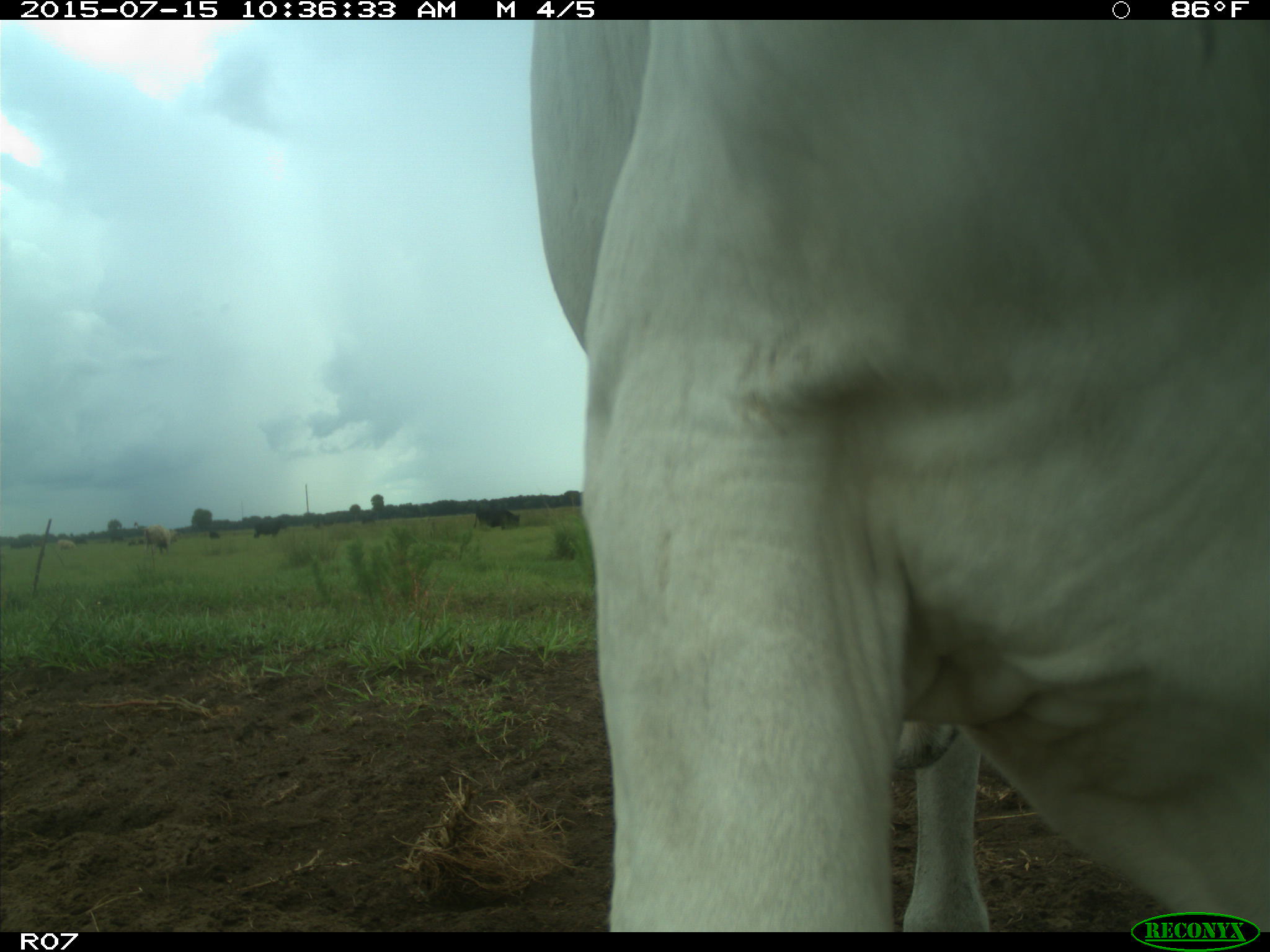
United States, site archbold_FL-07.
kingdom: Animalia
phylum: Chordata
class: Mammalia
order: Artiodactyla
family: Bovidae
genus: Bos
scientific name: Bos taurus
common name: domestic cow